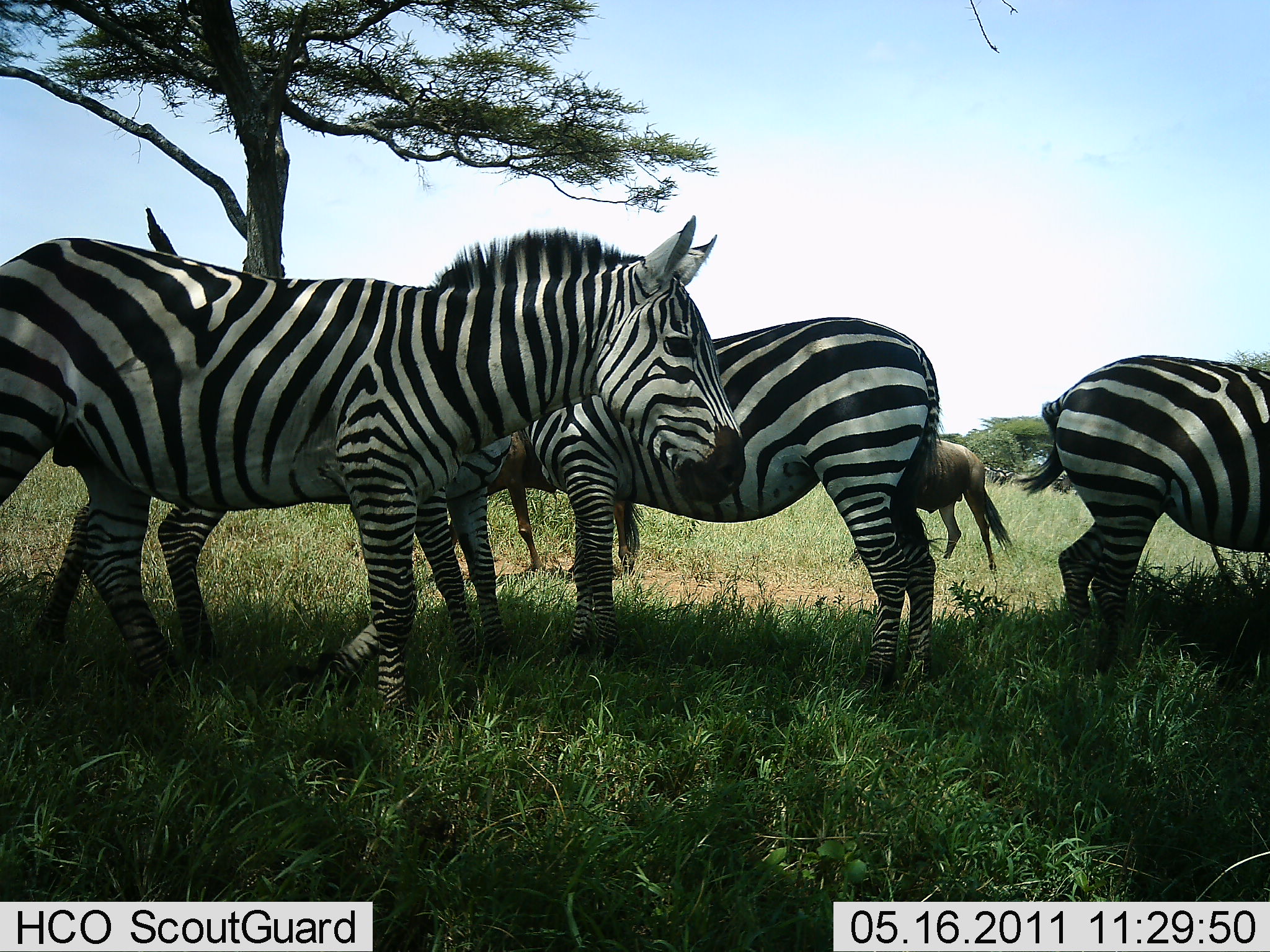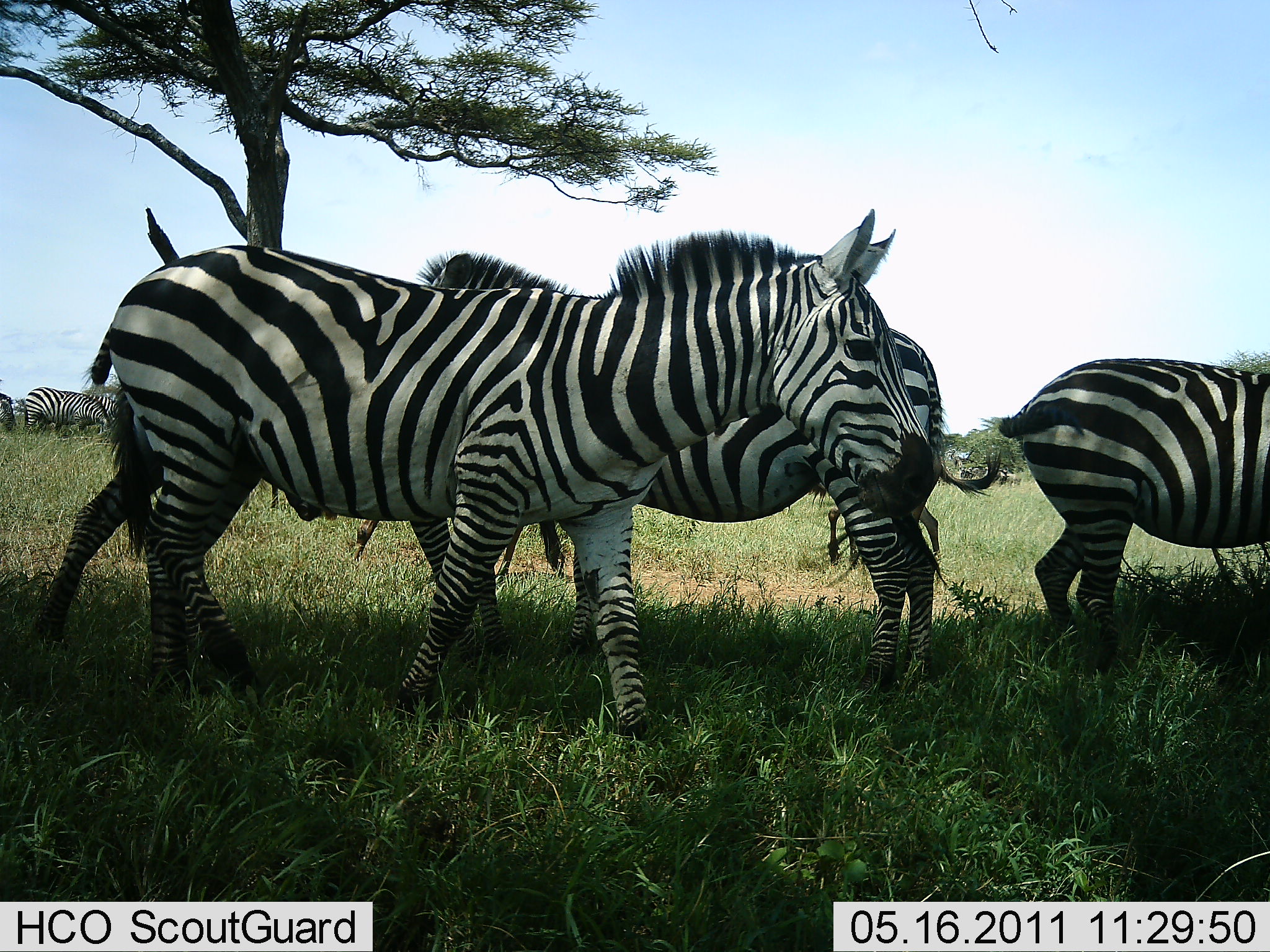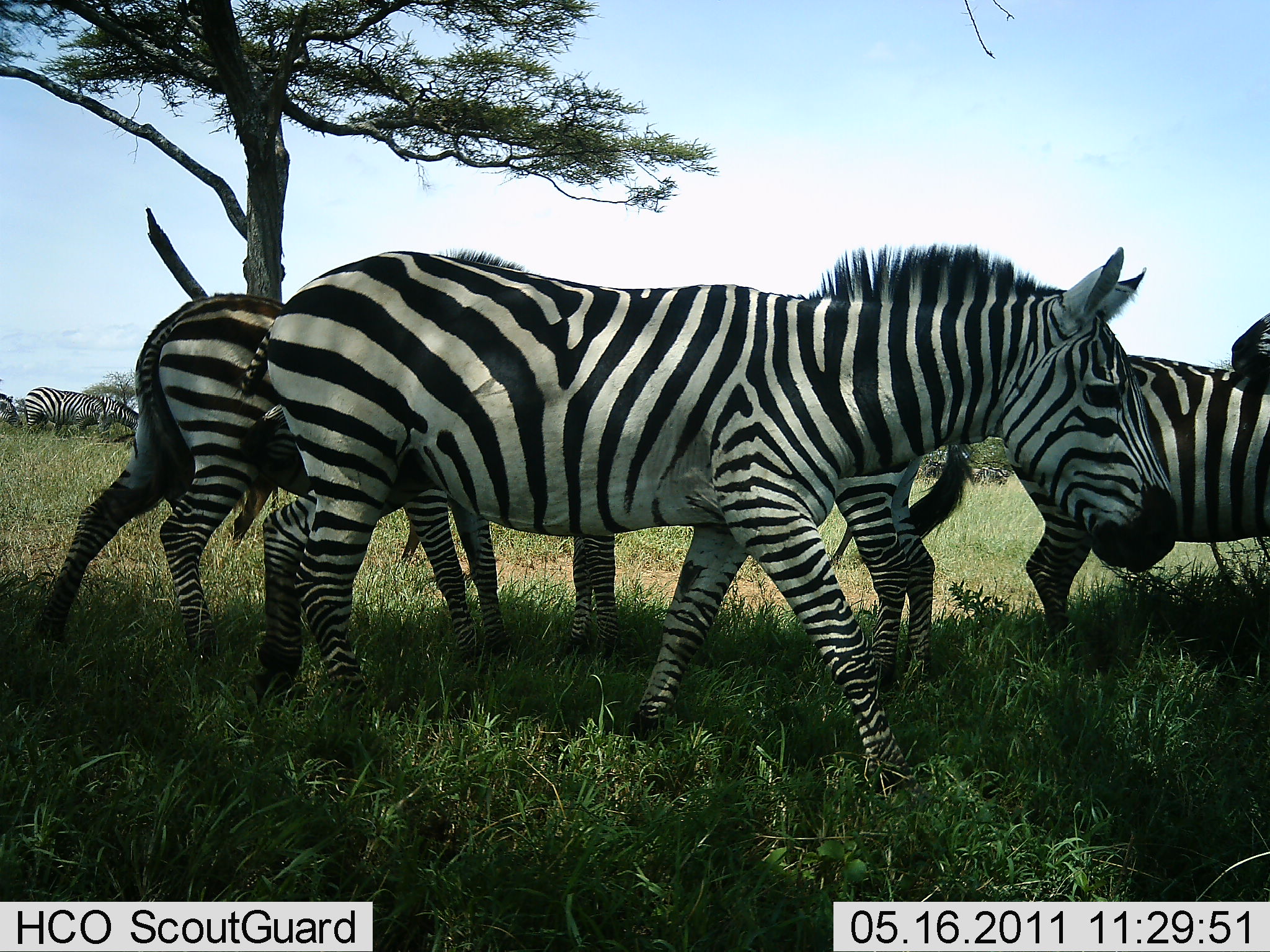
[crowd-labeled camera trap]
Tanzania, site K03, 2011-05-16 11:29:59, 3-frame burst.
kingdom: Animalia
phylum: Chordata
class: Mammalia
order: Perissodactyla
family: Equidae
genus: Equus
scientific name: Equus quagga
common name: plains zebra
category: zebra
Zebra (plains zebra) (Equus quagga), count 5. Behavior (volunteer vote fractions): standing 58%, resting 0%, moving 79%, interacting 5%. Young present (vote fraction): 0%. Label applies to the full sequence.